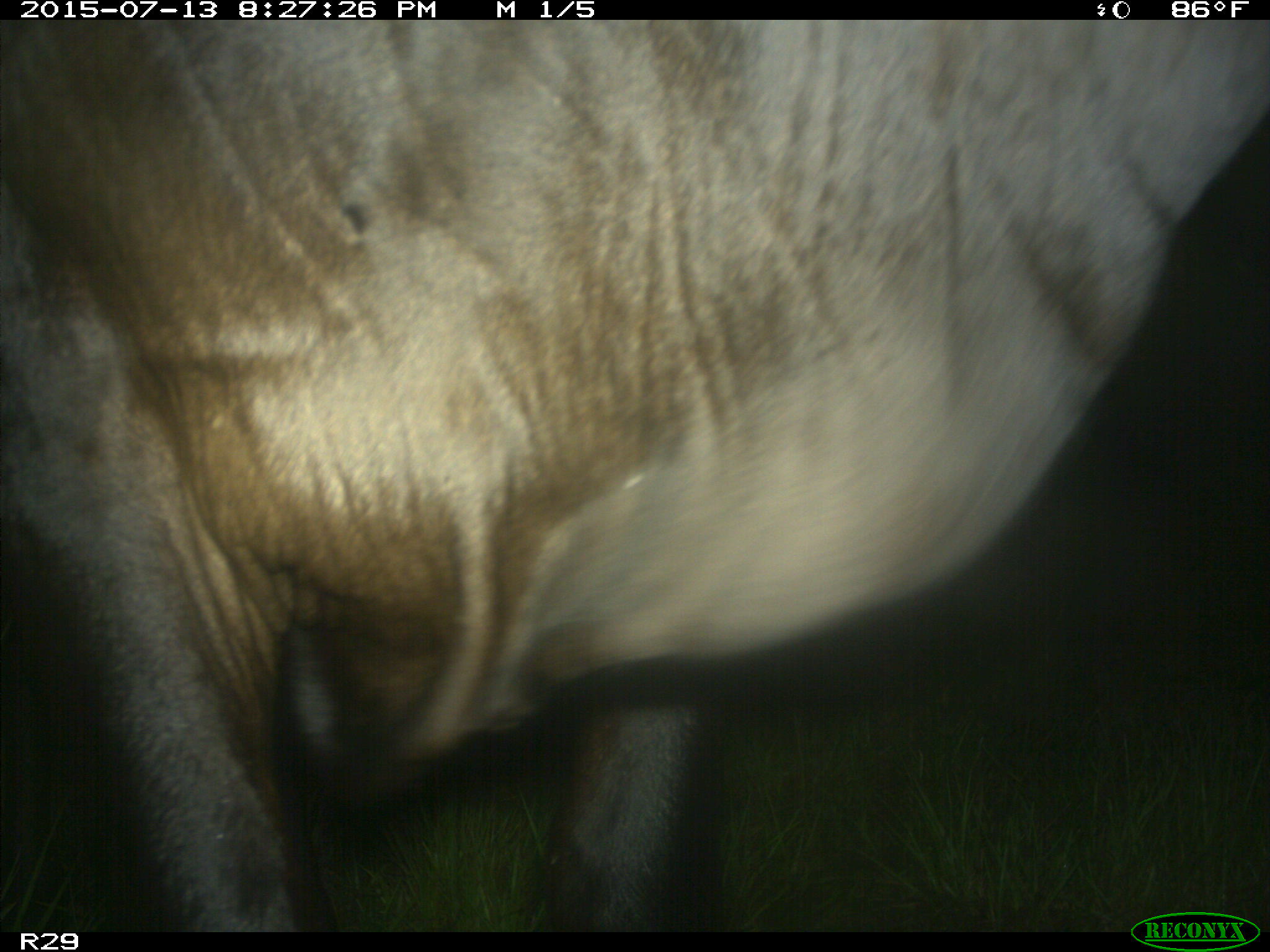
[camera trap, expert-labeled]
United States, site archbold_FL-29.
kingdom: Animalia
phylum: Chordata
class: Mammalia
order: Artiodactyla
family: Bovidae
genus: Bos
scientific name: Bos taurus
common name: domestic cow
Bos taurus (domestic cow).